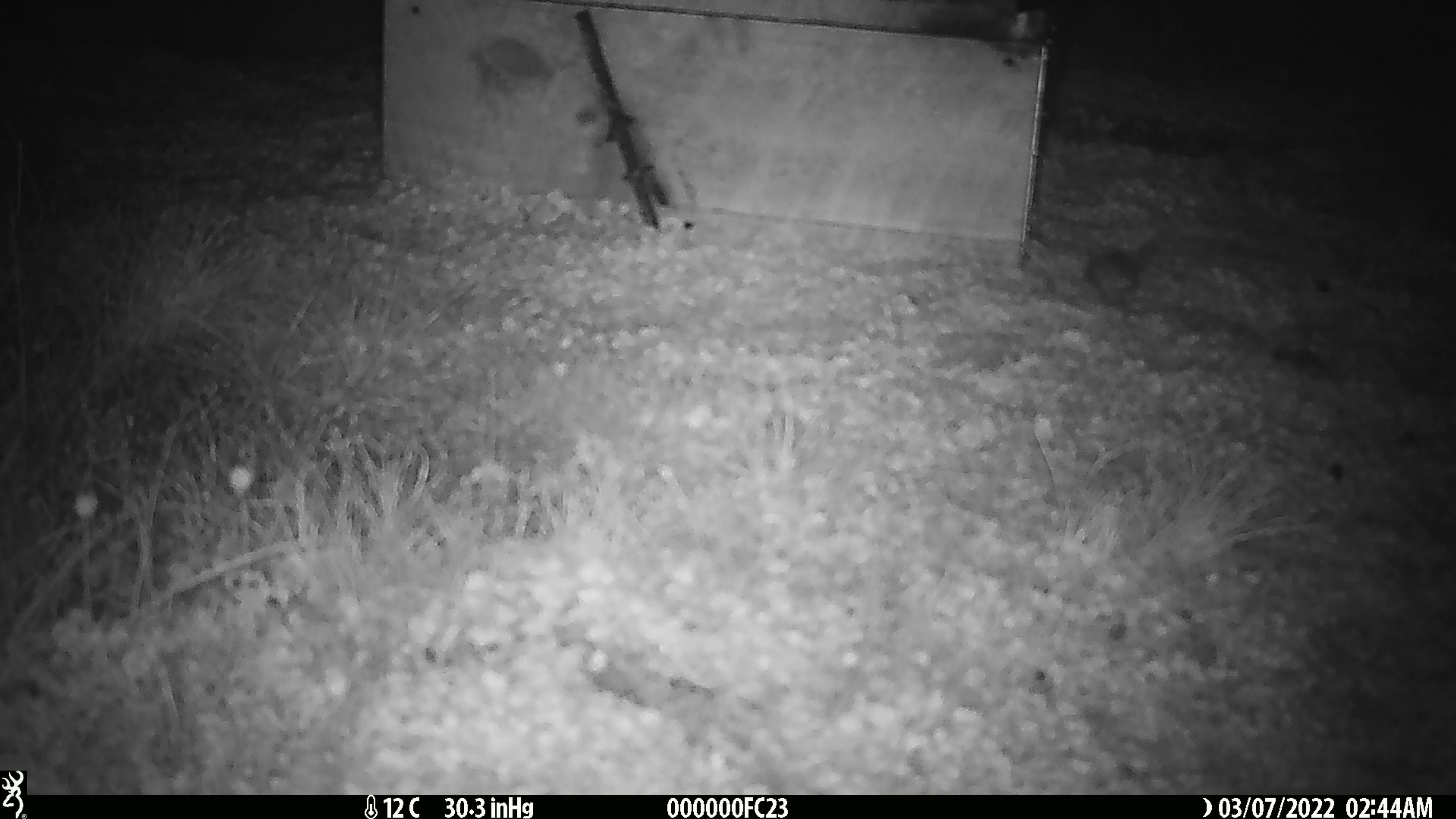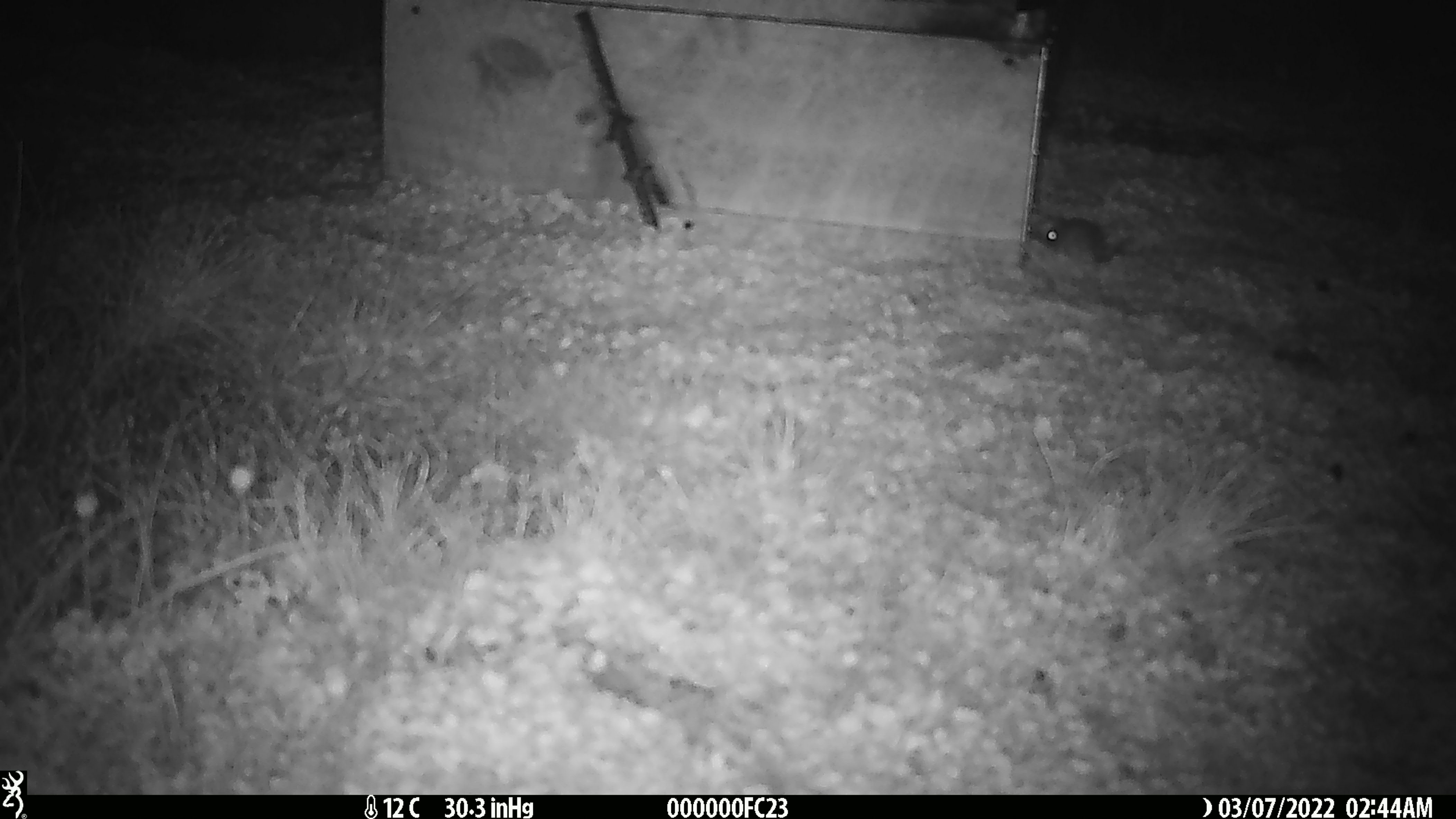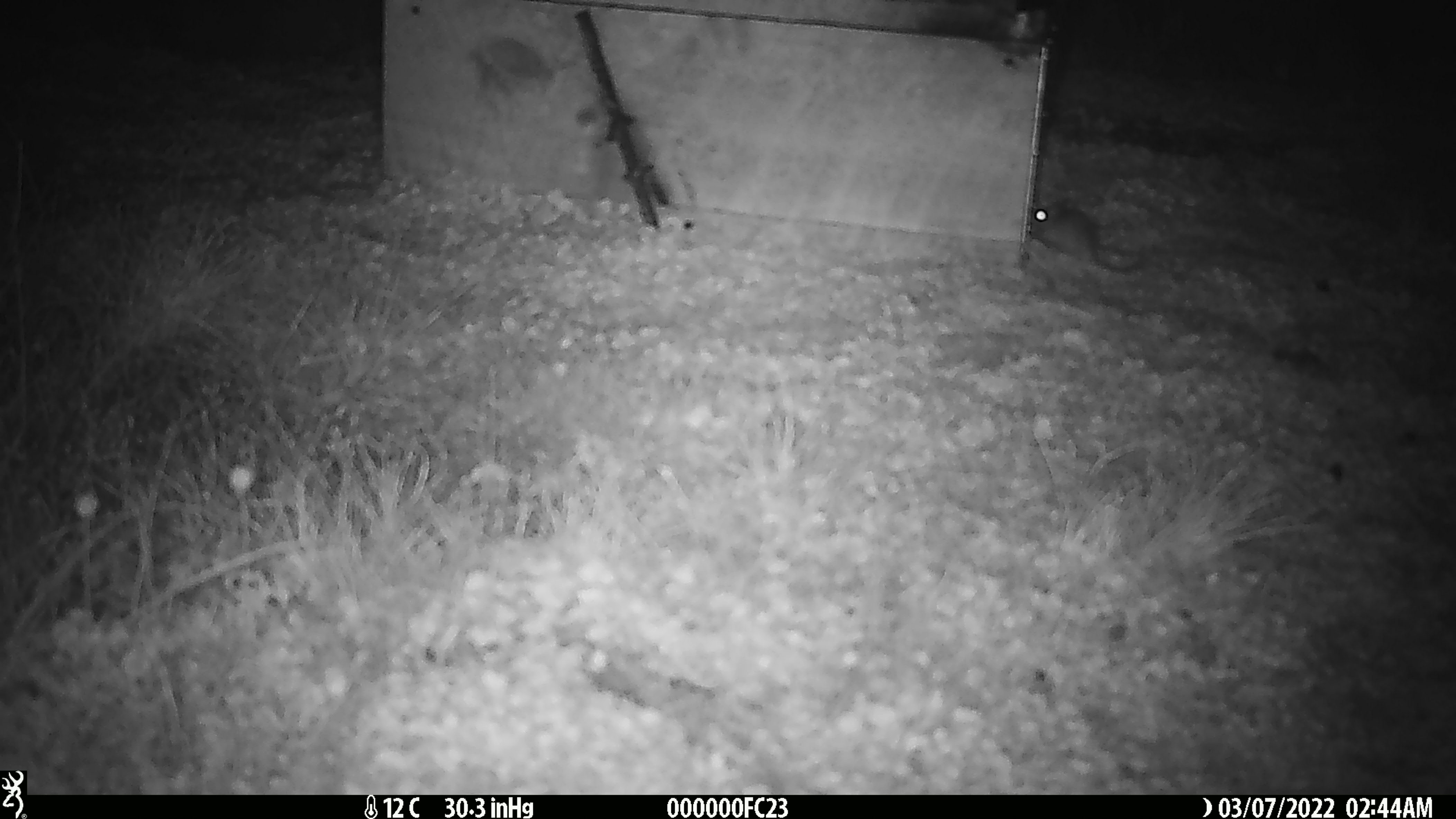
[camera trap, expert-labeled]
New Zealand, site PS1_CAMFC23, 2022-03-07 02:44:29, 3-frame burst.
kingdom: Animalia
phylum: Chordata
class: Mammalia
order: Rodentia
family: Muridae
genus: Mus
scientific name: Mus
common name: mouse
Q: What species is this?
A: Mouse (Mus).